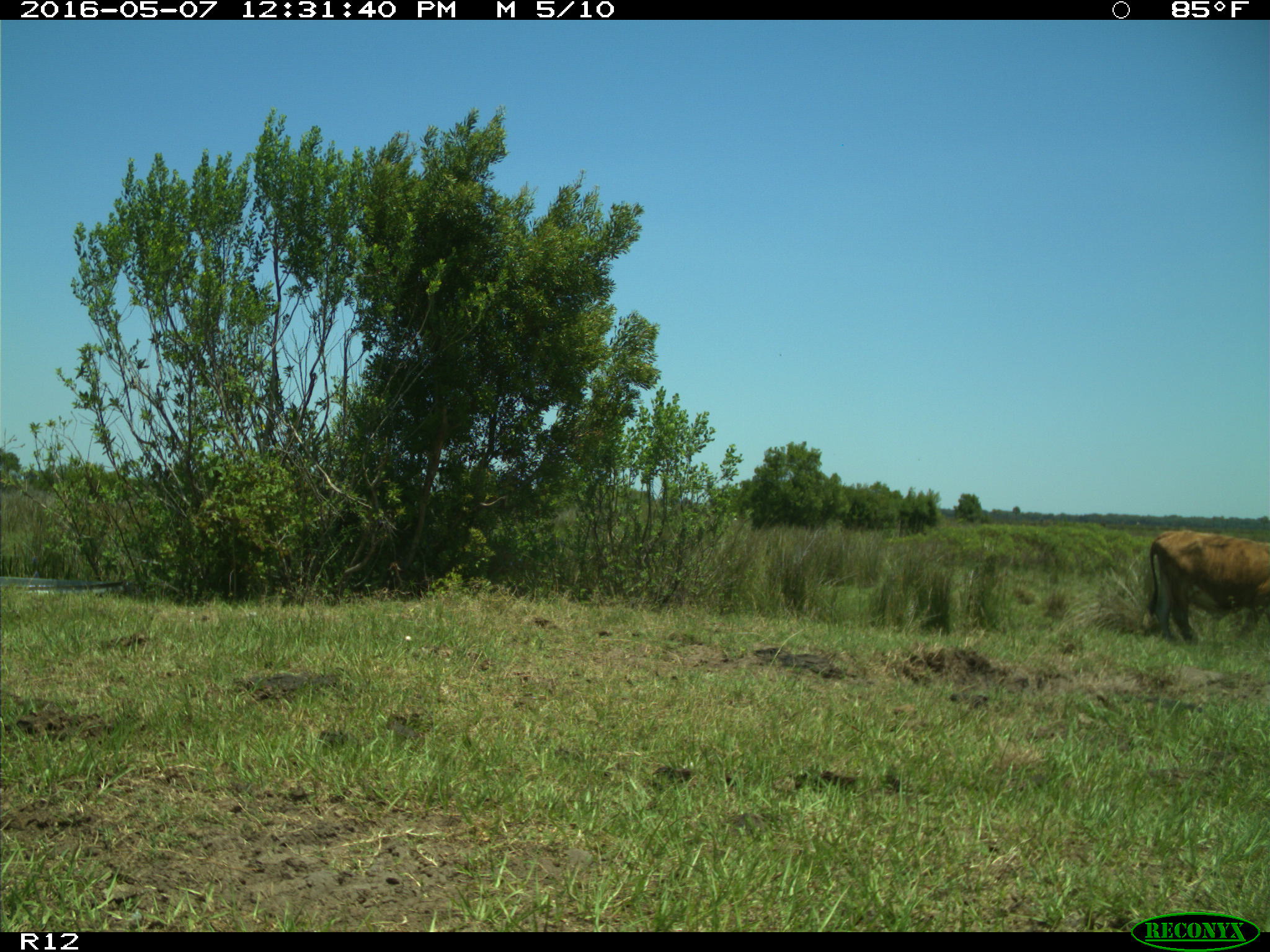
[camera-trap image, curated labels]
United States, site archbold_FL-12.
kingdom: Animalia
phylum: Chordata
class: Mammalia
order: Artiodactyla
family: Bovidae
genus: Bos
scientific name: Bos taurus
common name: domestic cow